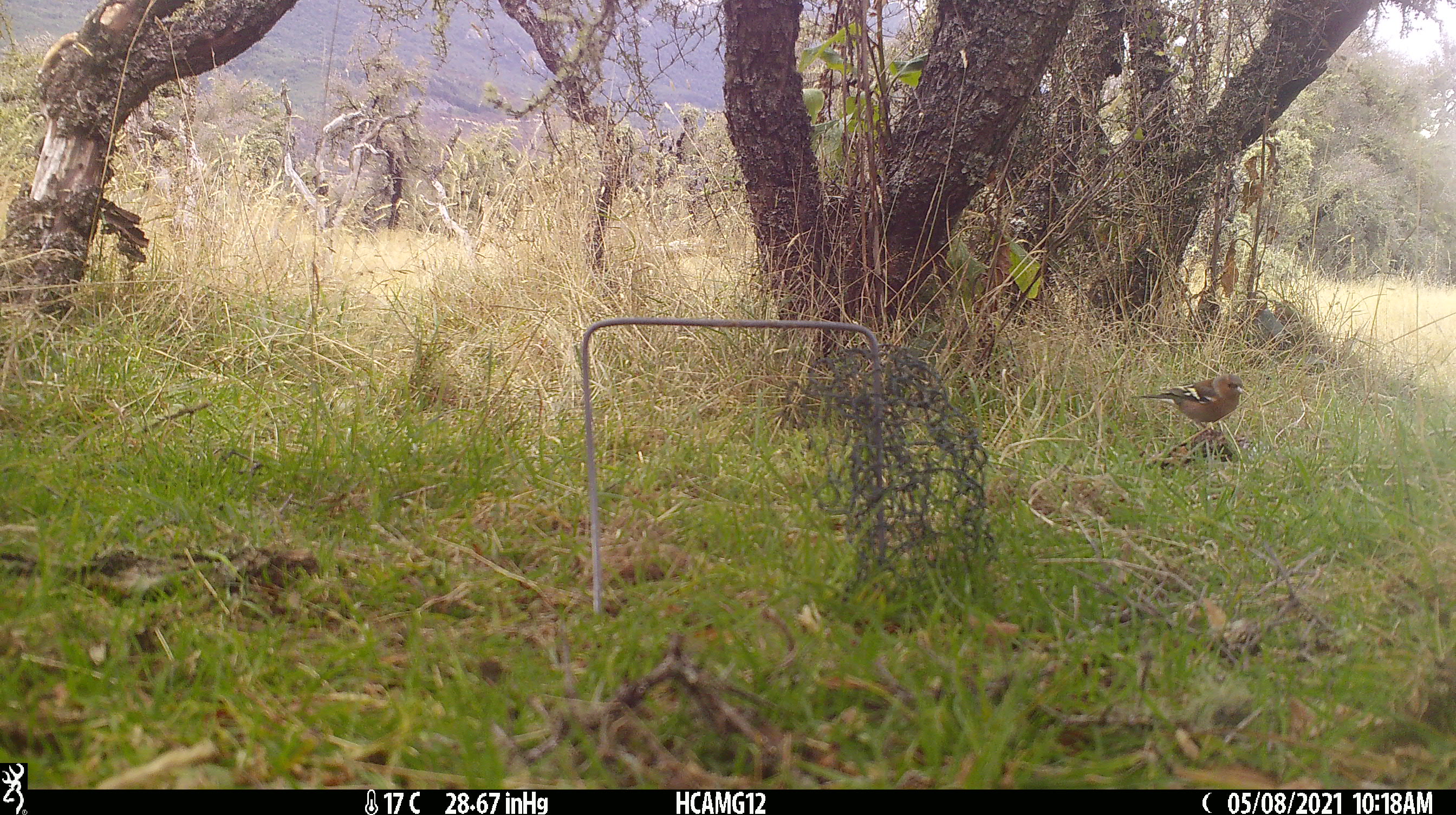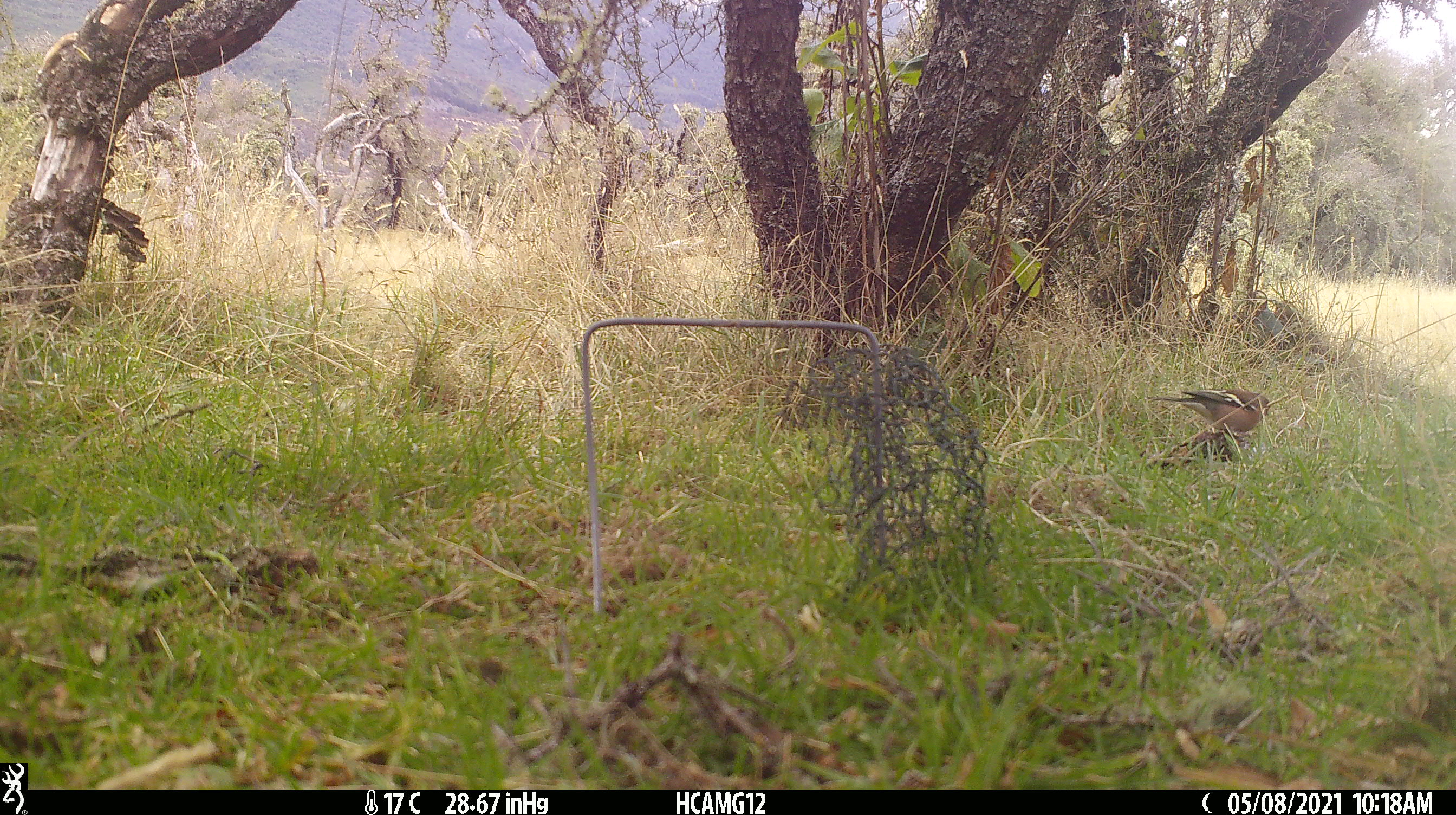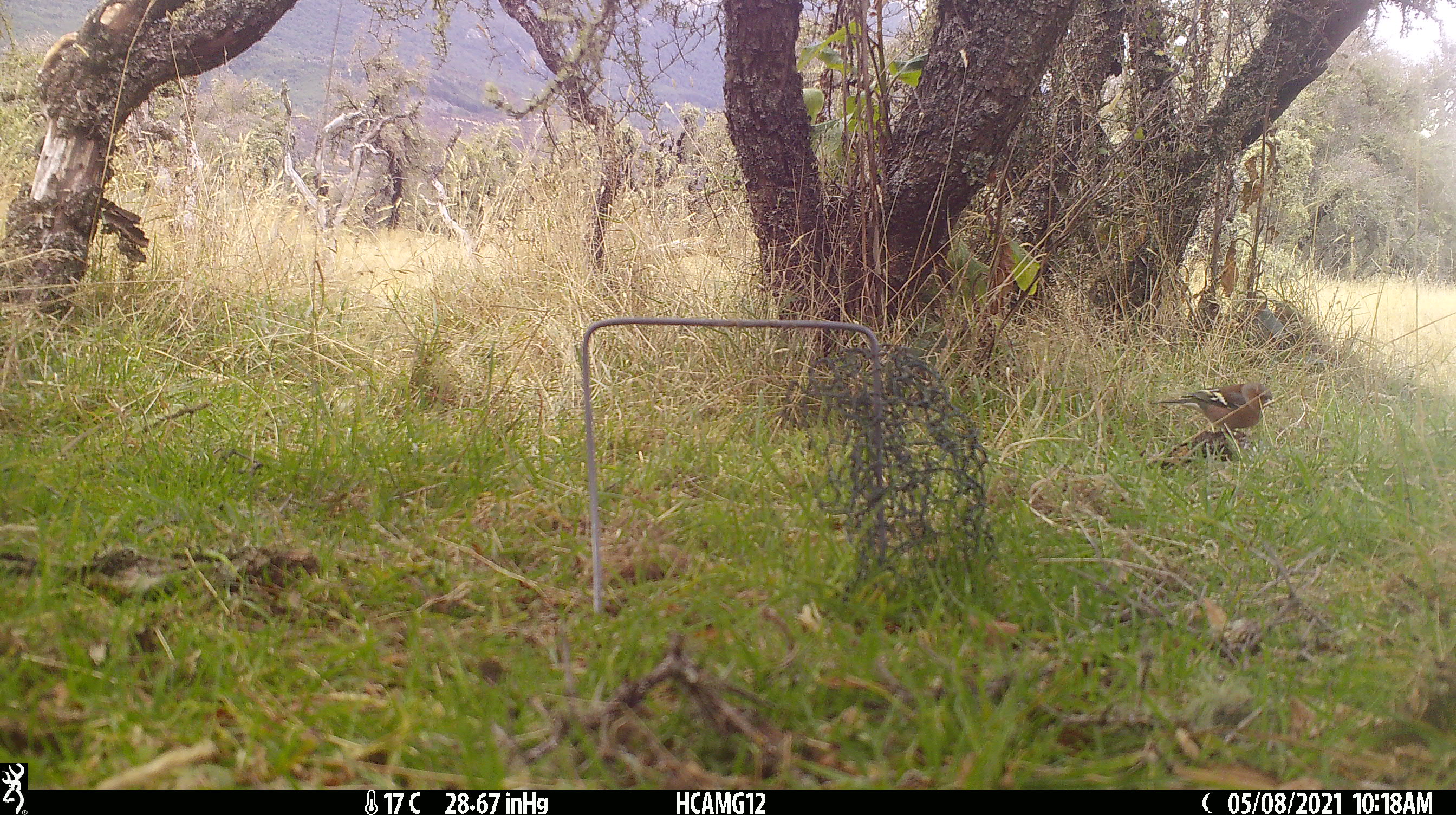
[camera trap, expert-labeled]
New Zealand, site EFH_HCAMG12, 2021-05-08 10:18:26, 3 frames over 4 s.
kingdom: Animalia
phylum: Chordata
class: Aves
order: Passeriformes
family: Fringillidae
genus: Fringilla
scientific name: Fringilla coelebs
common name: common chaffinch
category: chaffinch